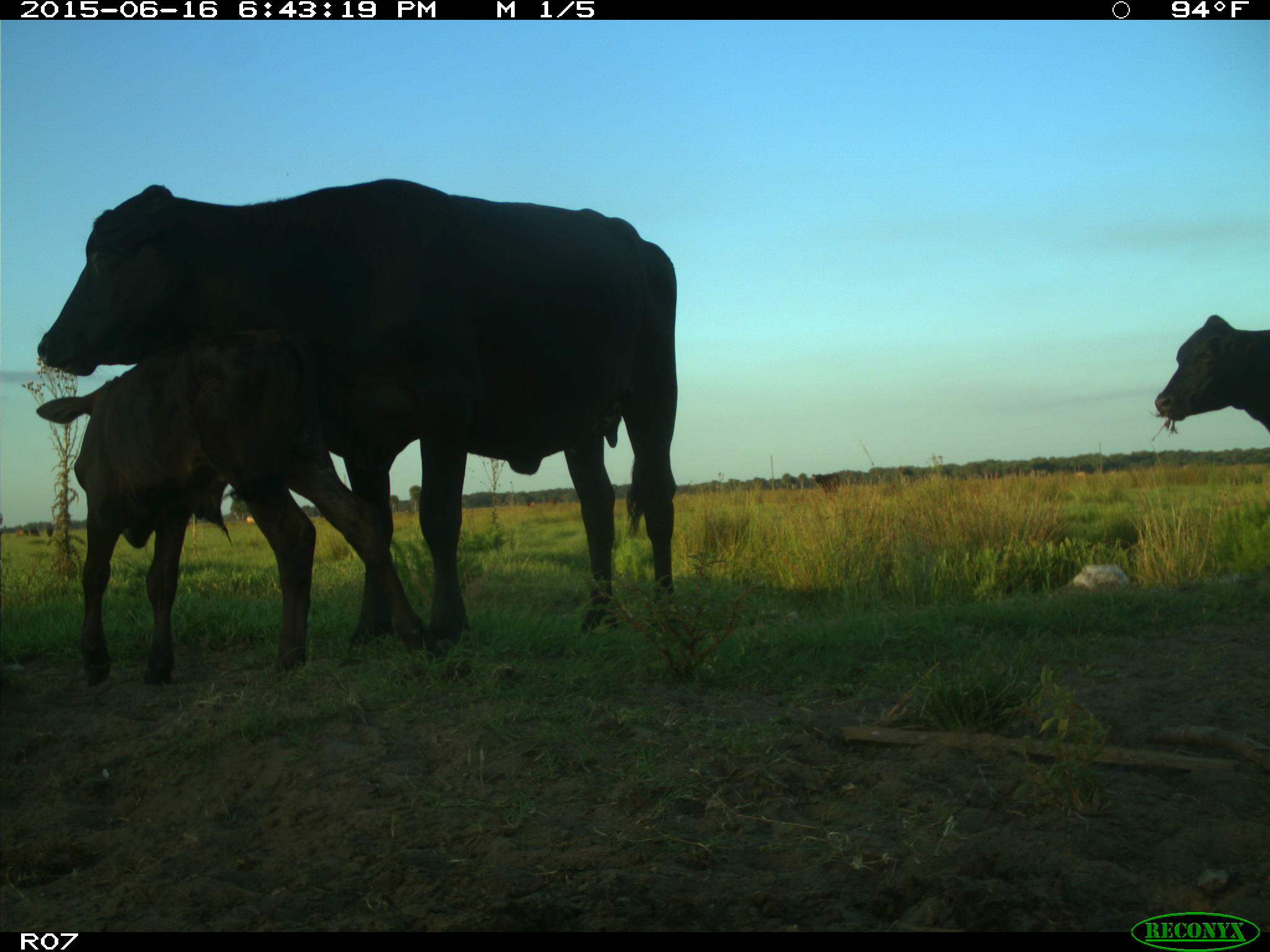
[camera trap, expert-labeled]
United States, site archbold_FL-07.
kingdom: Animalia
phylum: Chordata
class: Mammalia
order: Artiodactyla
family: Bovidae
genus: Bos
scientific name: Bos taurus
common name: domestic cow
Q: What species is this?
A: Bos taurus (domestic cow).